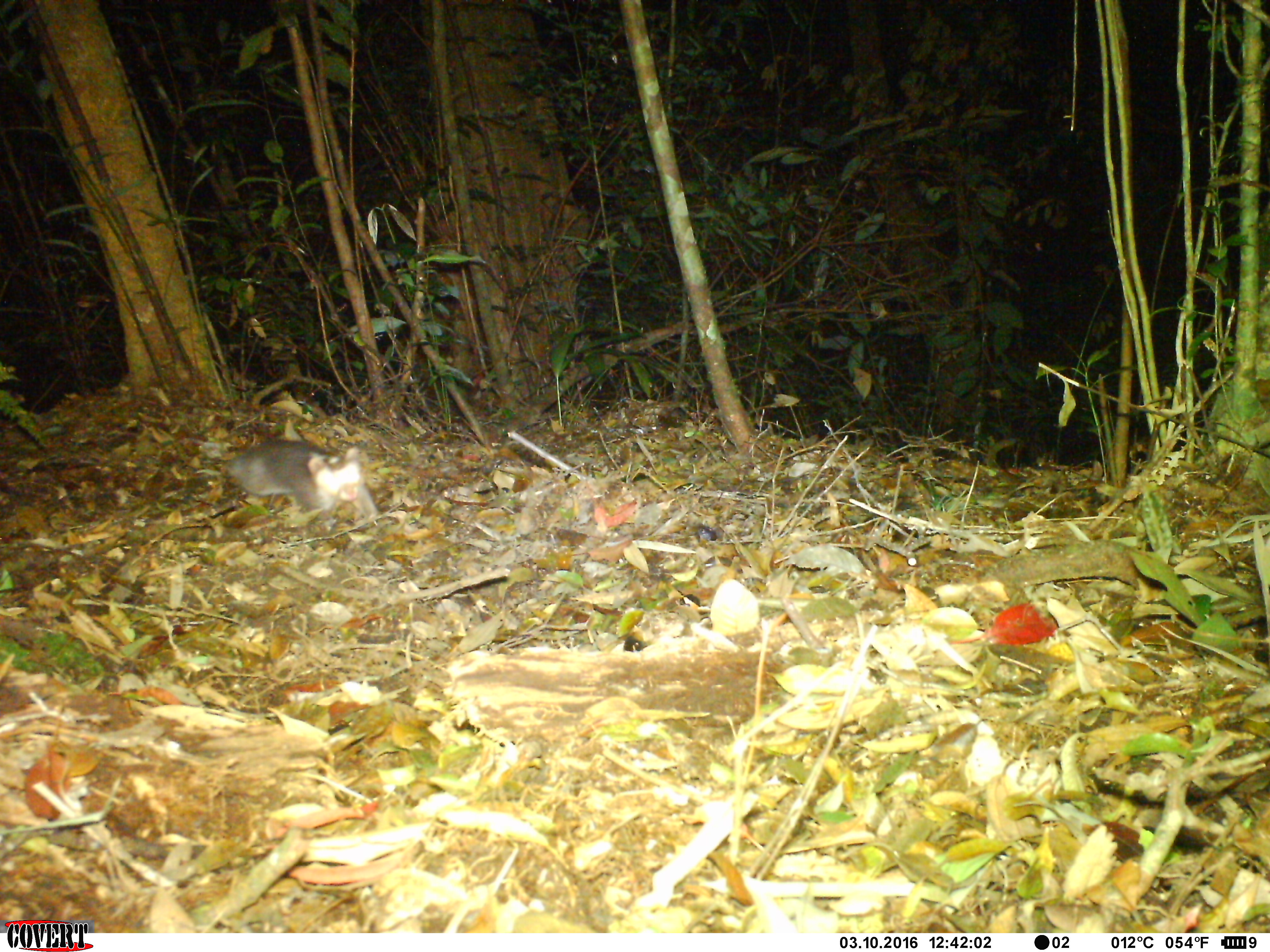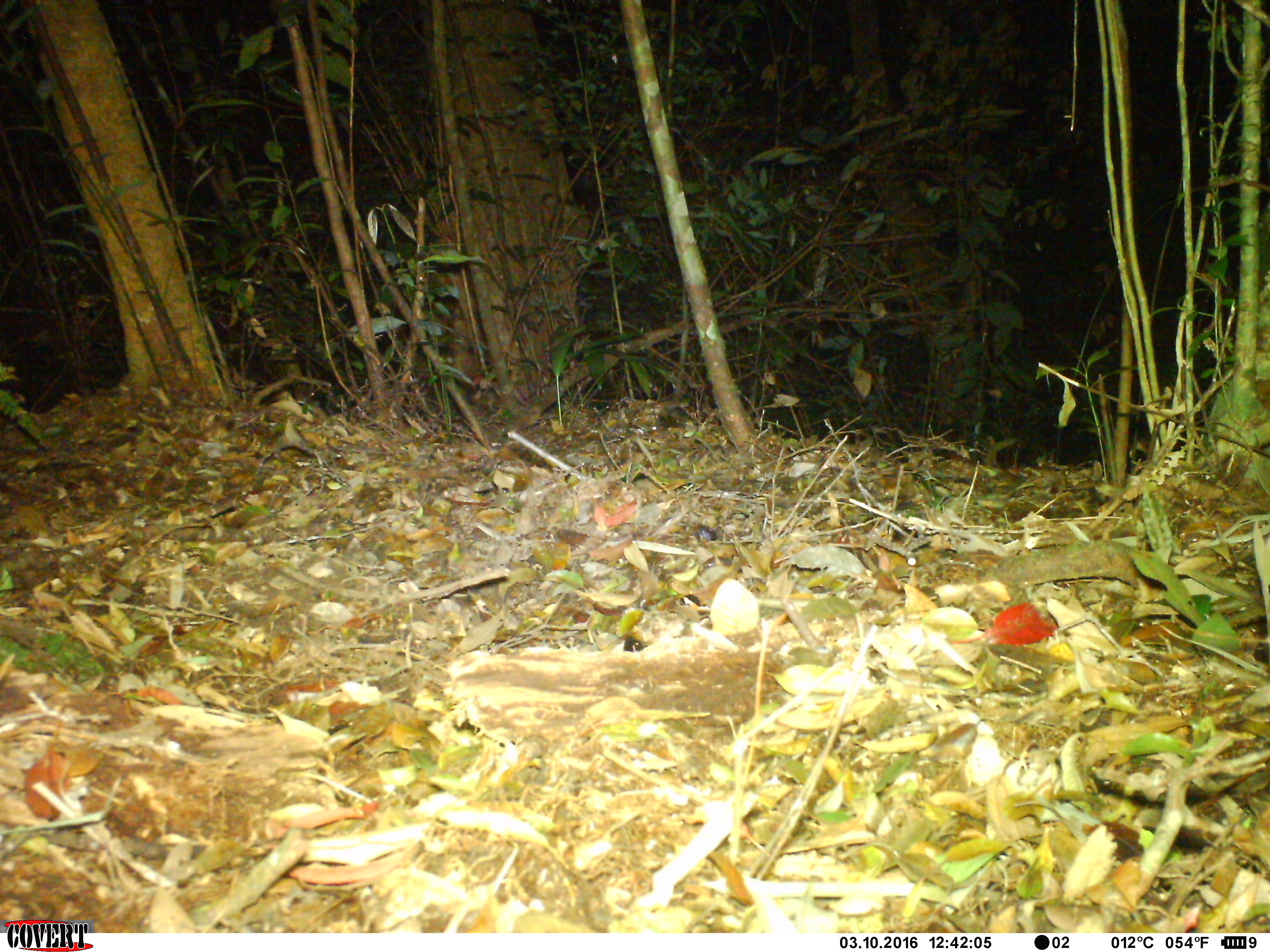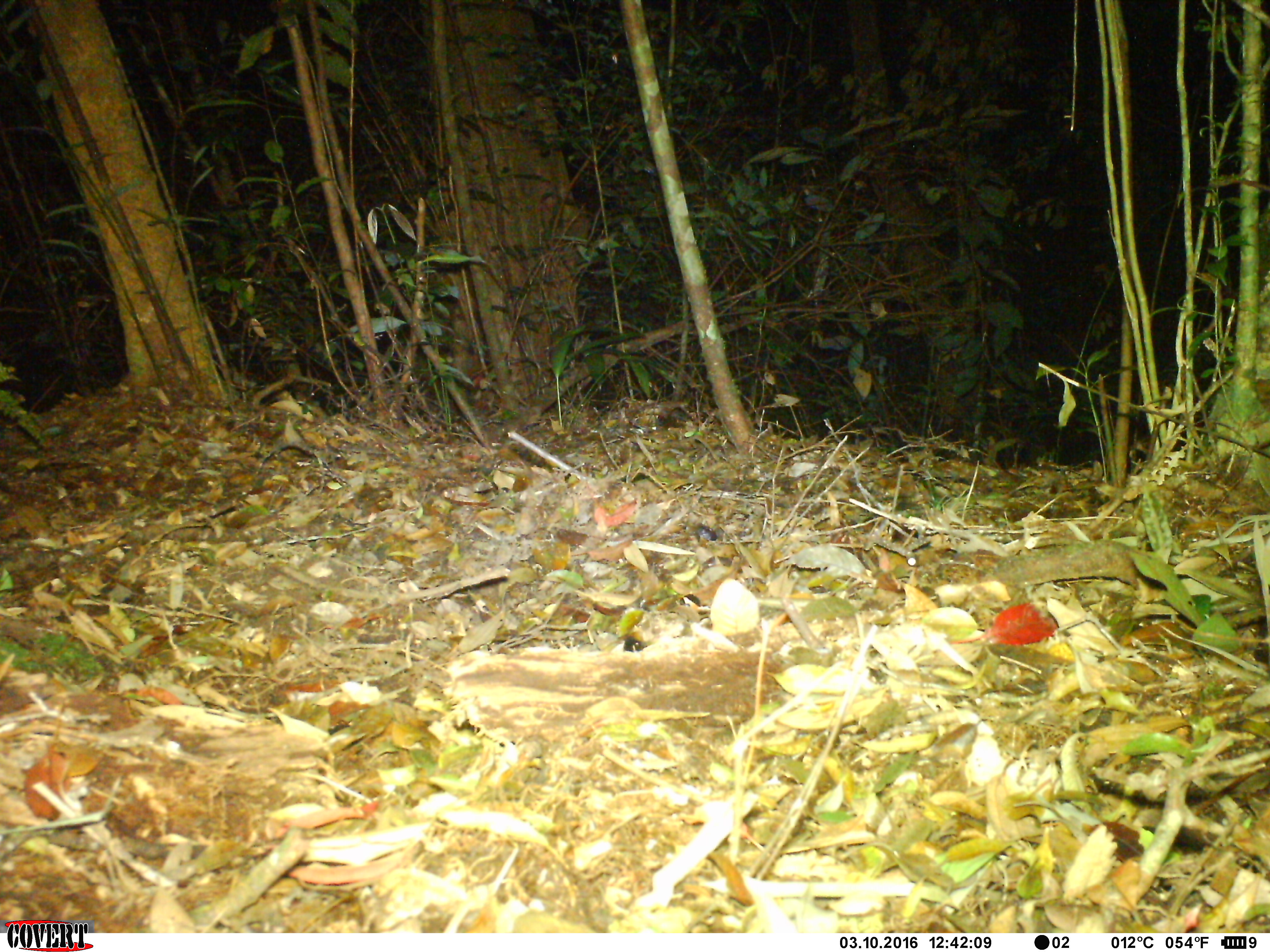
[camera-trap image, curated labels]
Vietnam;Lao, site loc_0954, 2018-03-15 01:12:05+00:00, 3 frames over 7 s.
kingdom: Animalia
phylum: Chordata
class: Mammalia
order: Carnivora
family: Mustelidae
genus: Melogale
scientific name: Melogale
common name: ferret badger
Ferret badger (Melogale). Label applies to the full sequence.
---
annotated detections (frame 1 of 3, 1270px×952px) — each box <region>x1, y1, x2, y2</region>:
ferret badger: <region>220, 439, 378, 530</region>